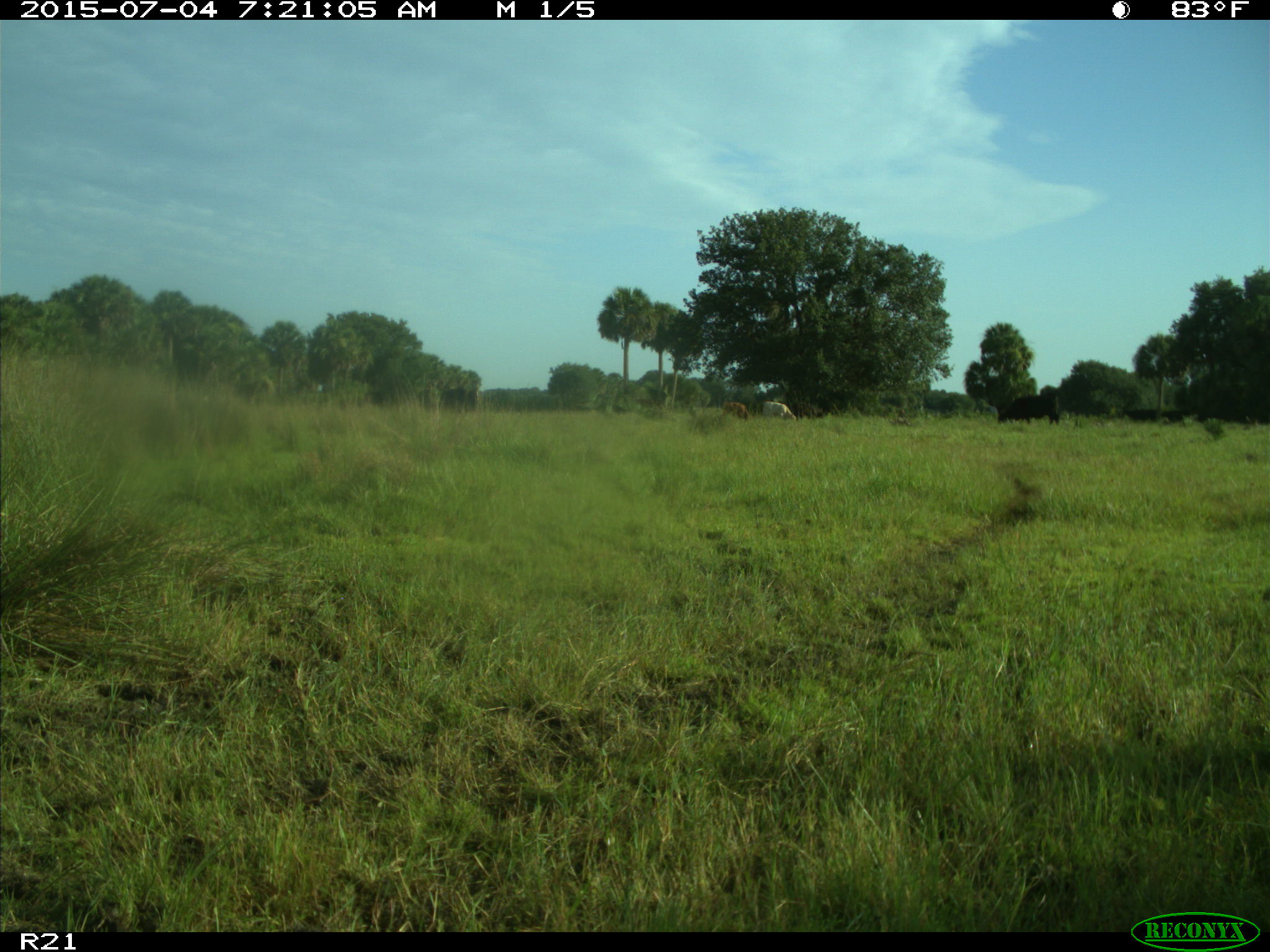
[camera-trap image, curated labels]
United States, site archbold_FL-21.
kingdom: Animalia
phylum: Chordata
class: Mammalia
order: Artiodactyla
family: Bovidae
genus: Bos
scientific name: Bos taurus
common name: domestic cow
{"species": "Bos taurus (domestic cow)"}